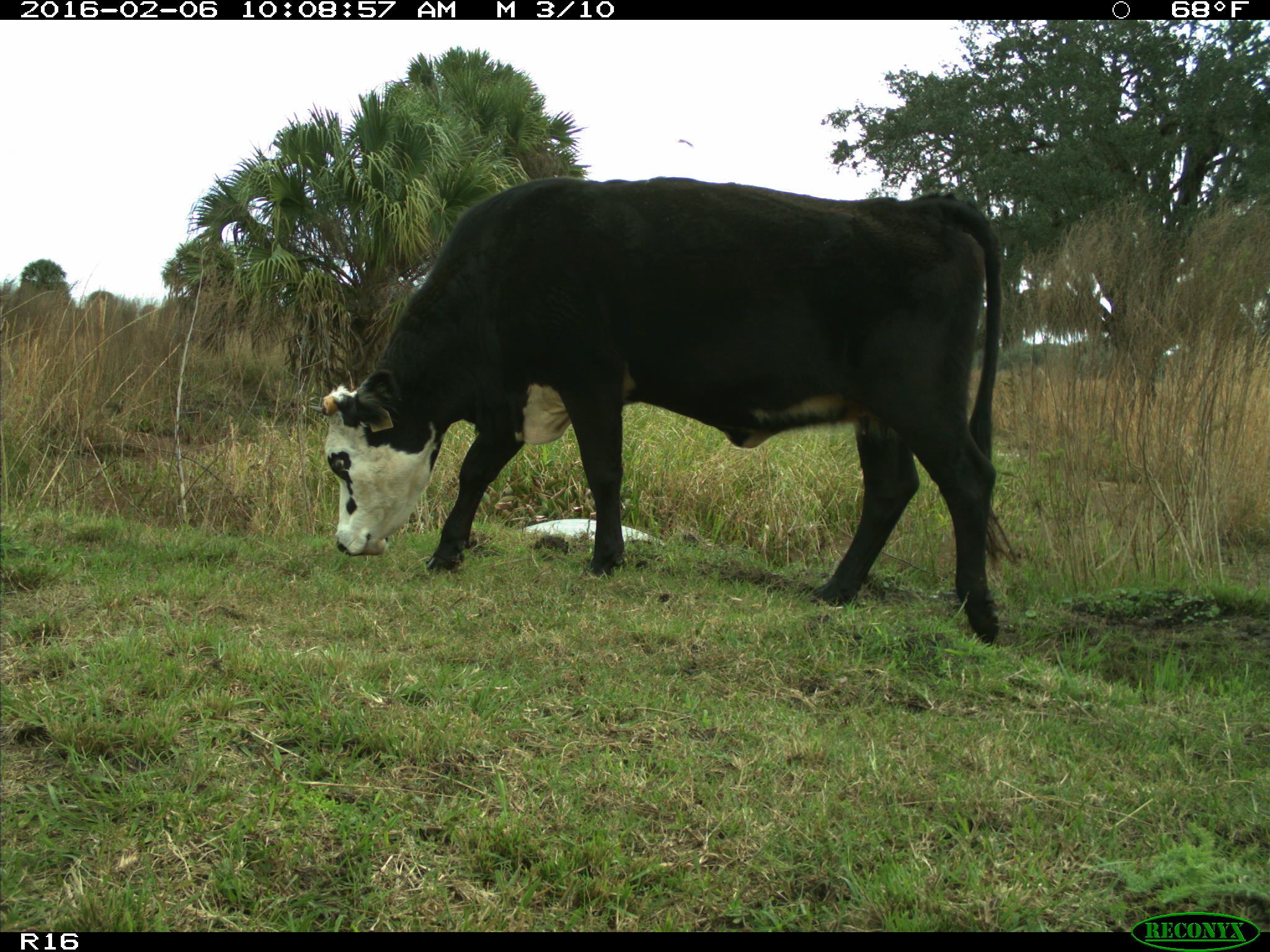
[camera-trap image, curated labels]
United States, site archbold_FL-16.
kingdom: Animalia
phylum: Chordata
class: Mammalia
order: Artiodactyla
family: Bovidae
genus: Bos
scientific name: Bos taurus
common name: domestic cow